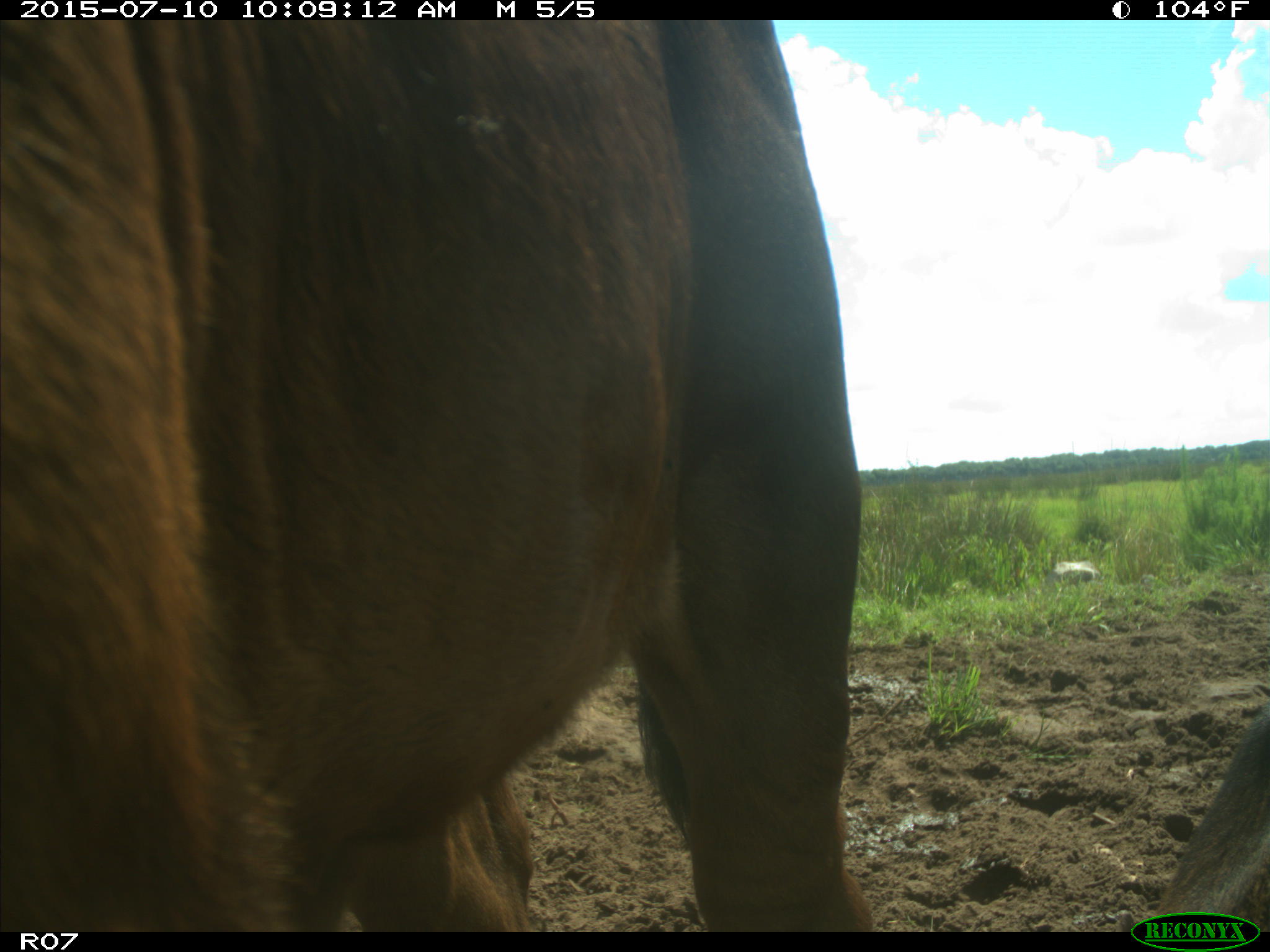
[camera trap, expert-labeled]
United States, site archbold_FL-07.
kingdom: Animalia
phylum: Chordata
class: Mammalia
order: Artiodactyla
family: Bovidae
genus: Bos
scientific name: Bos taurus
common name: domestic cow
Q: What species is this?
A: Bos taurus (domestic cow).